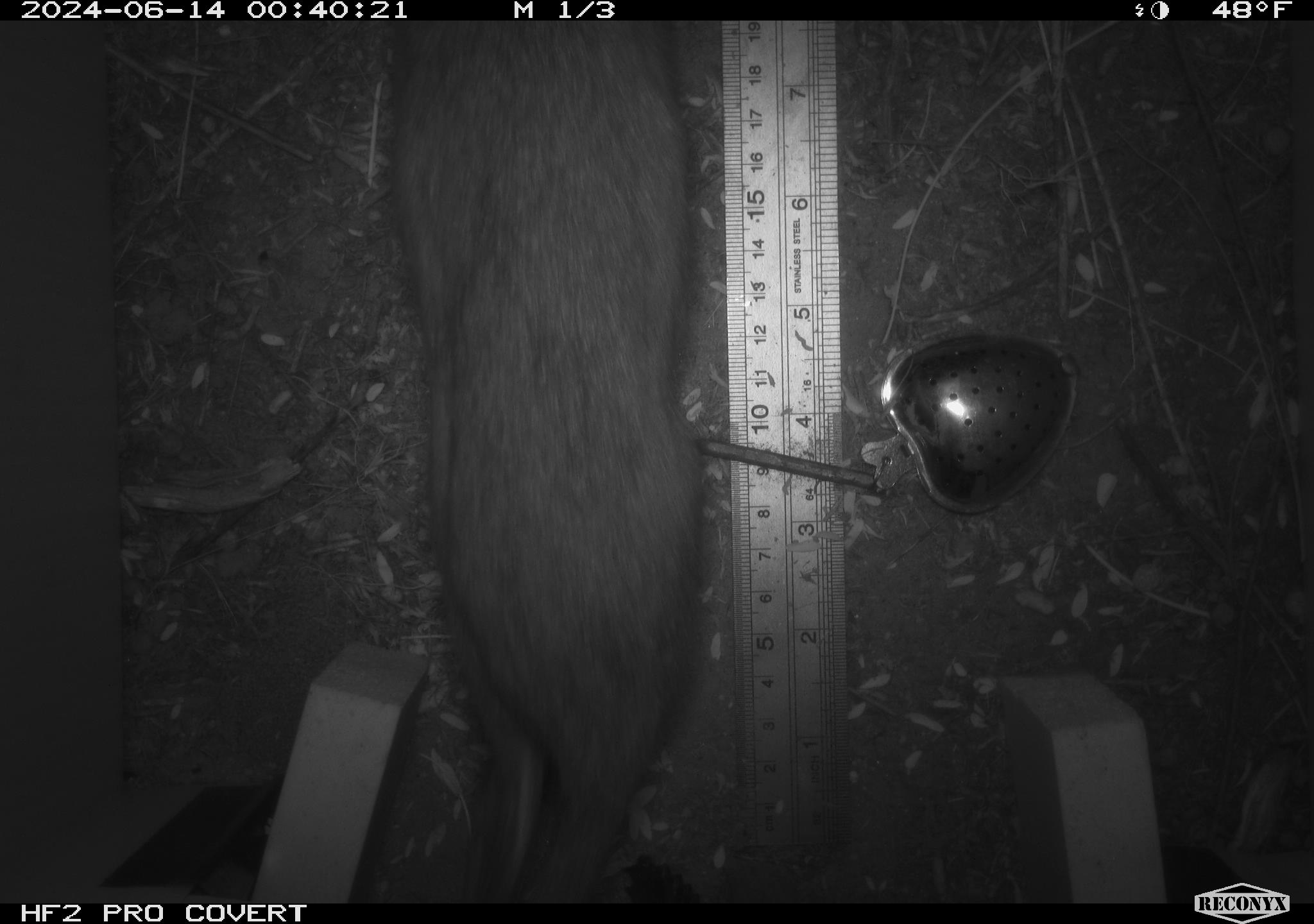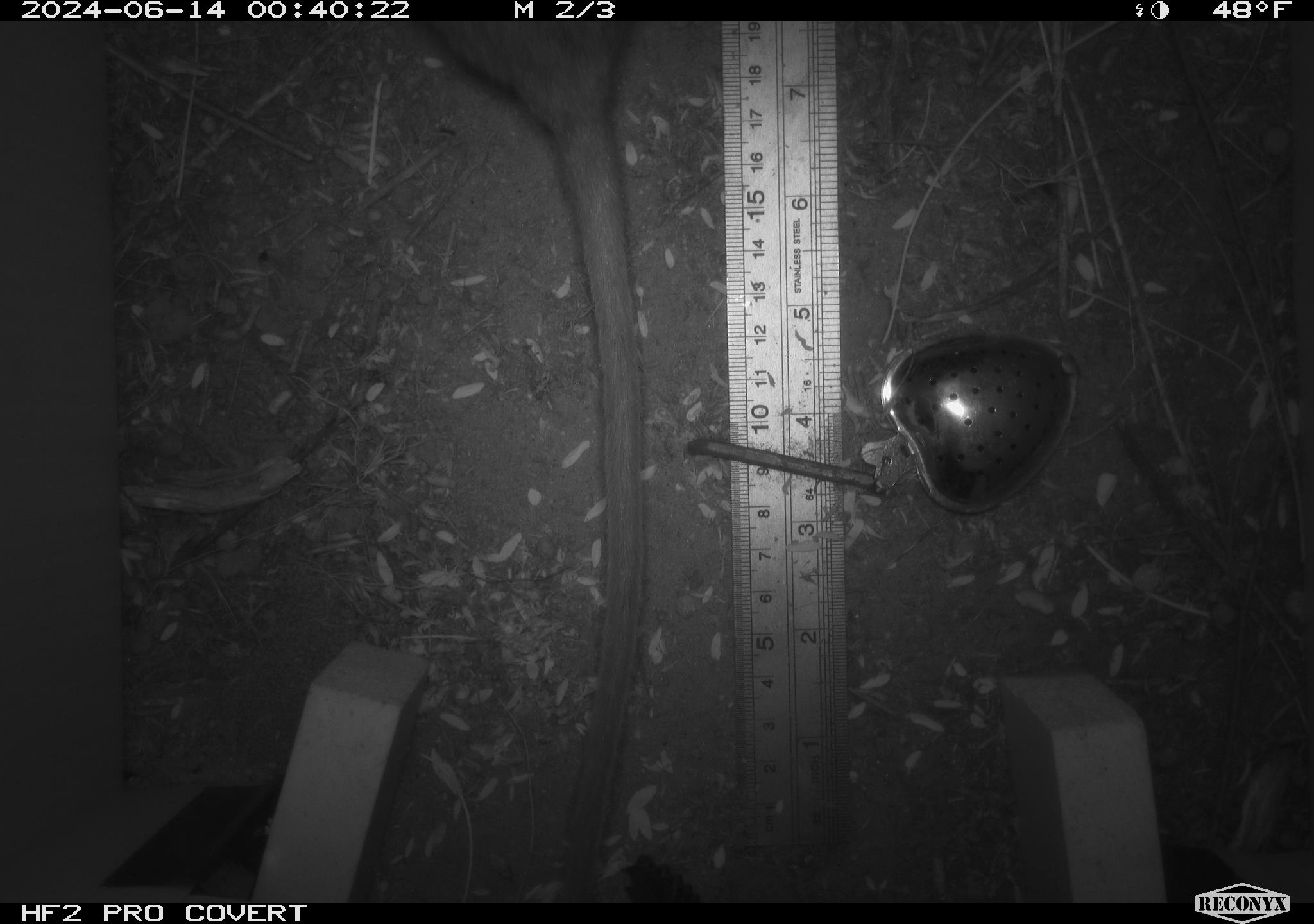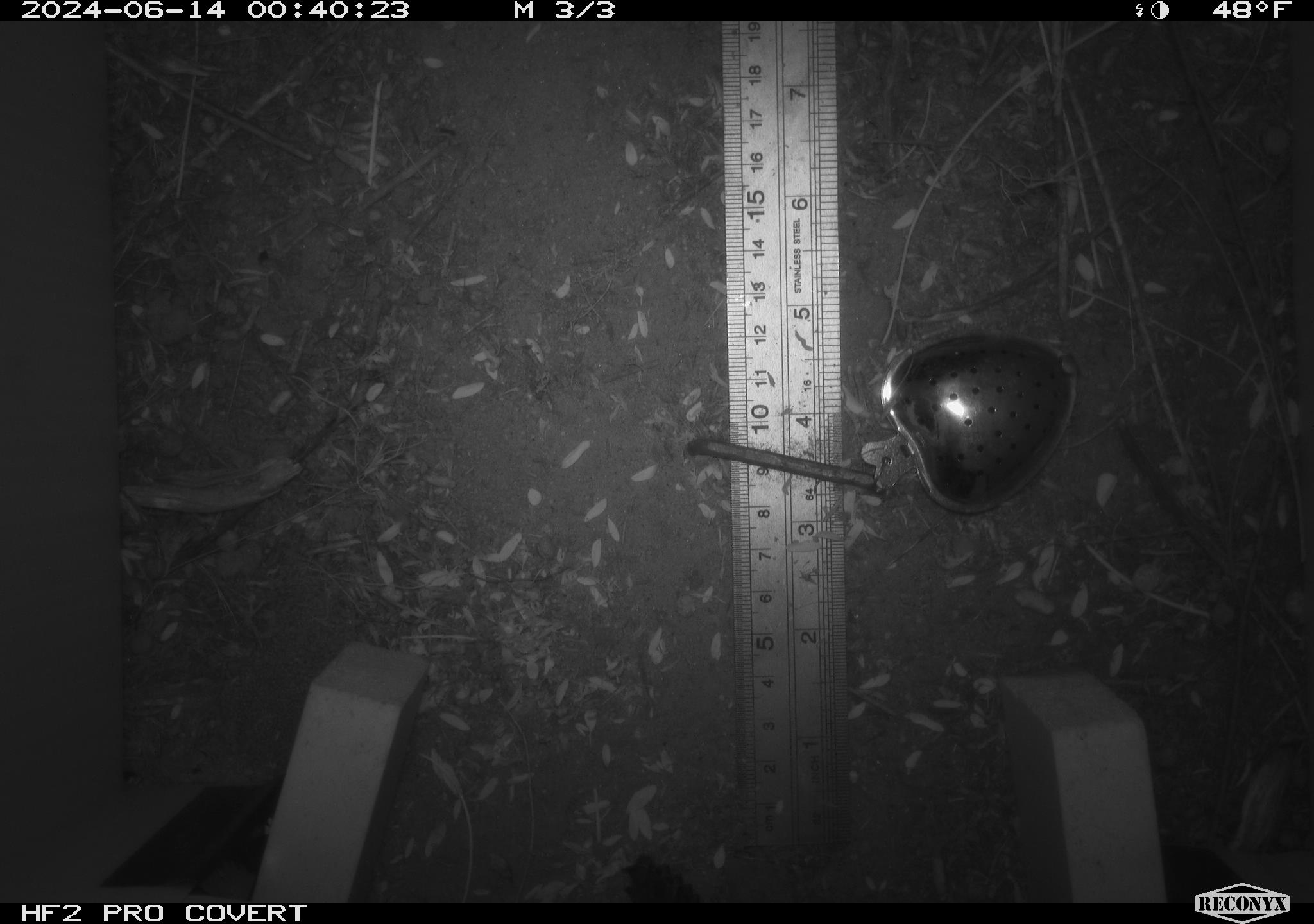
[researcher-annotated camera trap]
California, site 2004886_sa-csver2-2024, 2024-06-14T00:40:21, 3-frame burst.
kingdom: Animalia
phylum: Chordata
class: Mammalia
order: Rodentia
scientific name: Rodentia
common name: rodent